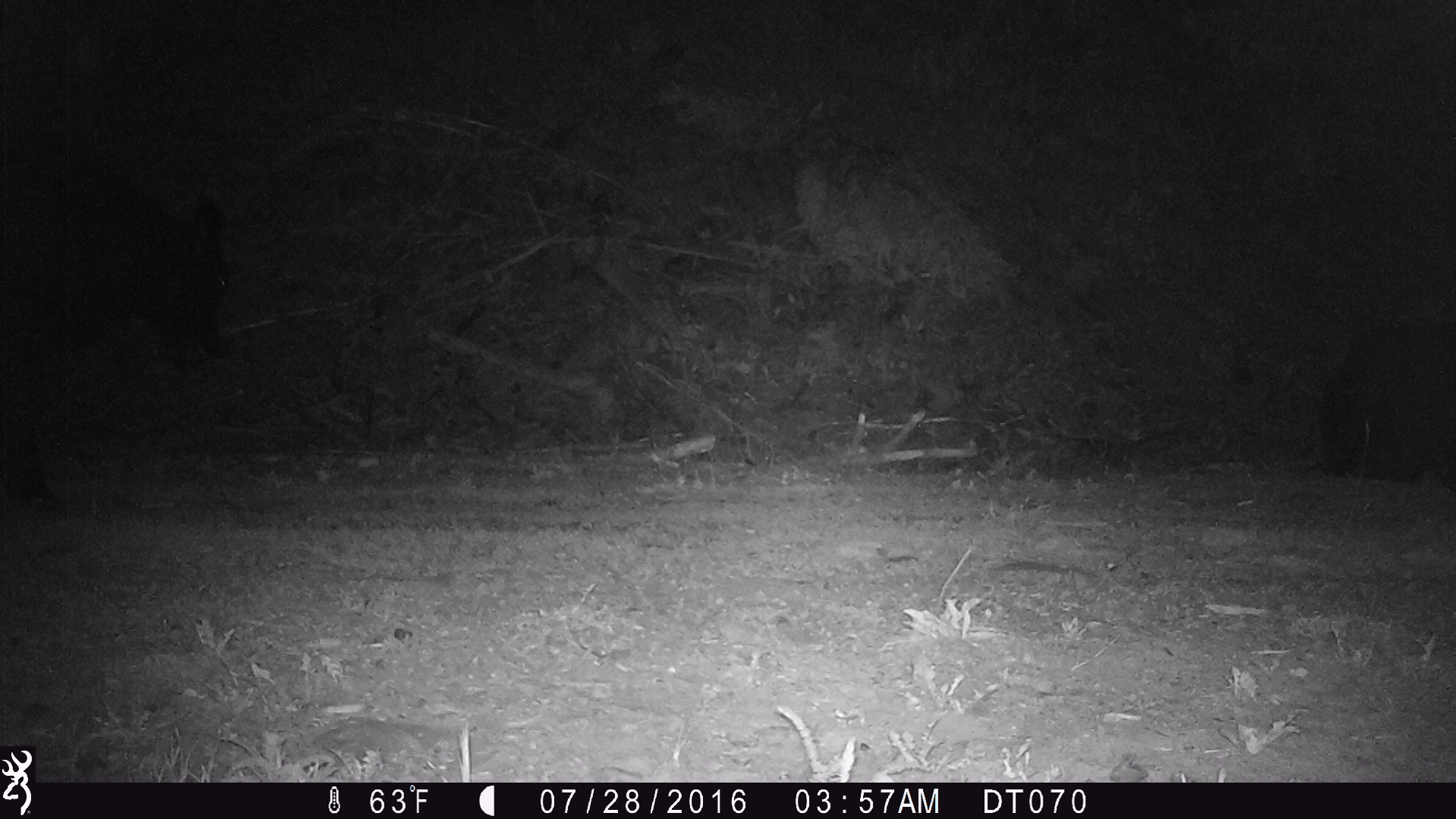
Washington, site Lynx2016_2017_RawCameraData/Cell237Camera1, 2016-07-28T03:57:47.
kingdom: Animalia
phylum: Chordata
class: Mammalia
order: Artiodactyla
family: Bovidae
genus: Bos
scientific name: Bos taurus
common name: domestic cattle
Domestic cattle (Bos taurus). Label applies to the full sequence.